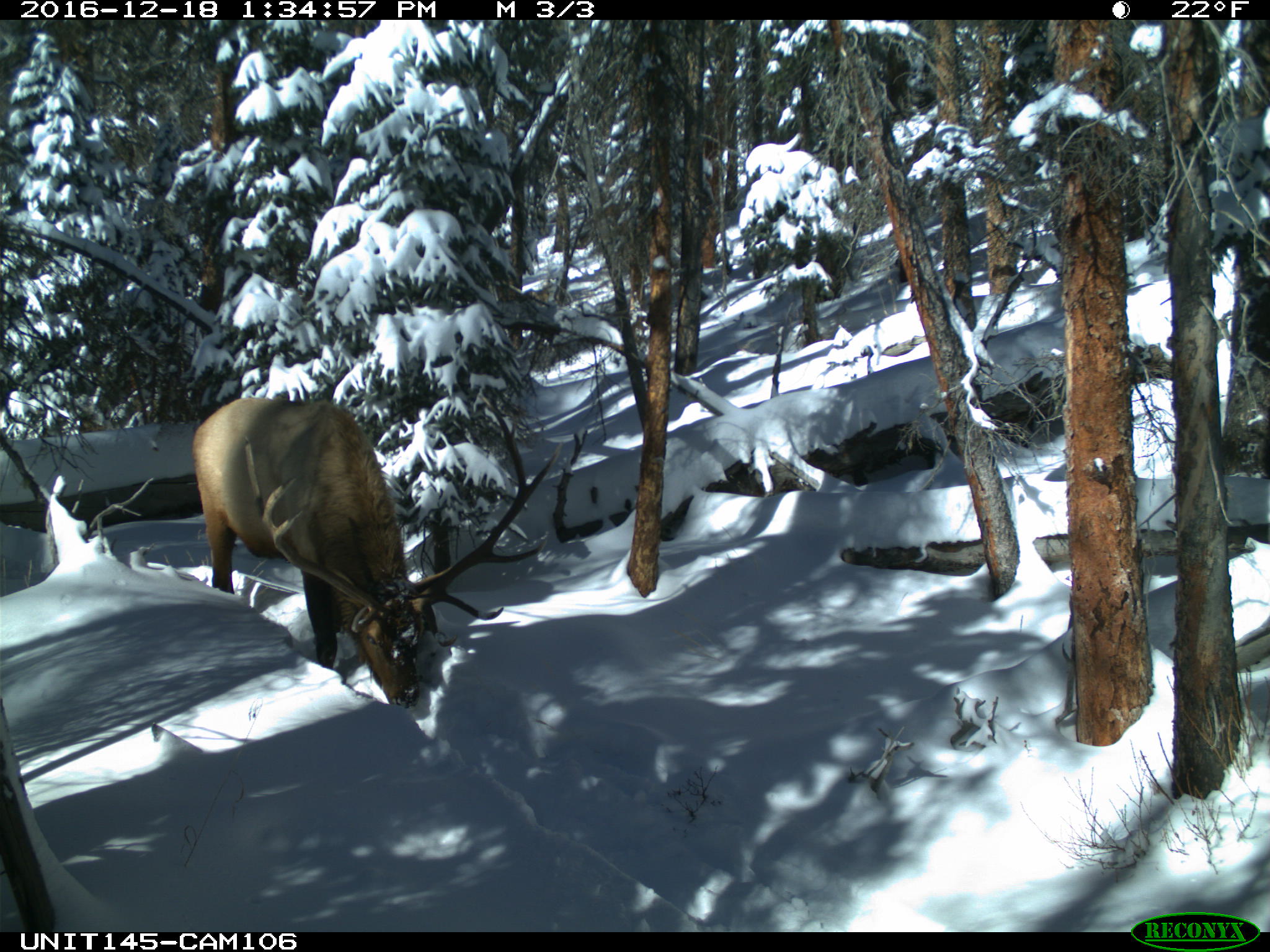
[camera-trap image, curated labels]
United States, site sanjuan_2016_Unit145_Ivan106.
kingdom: Animalia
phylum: Chordata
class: Mammalia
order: Artiodactyla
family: Cervidae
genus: Cervus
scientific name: Cervus elaphus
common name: red deer